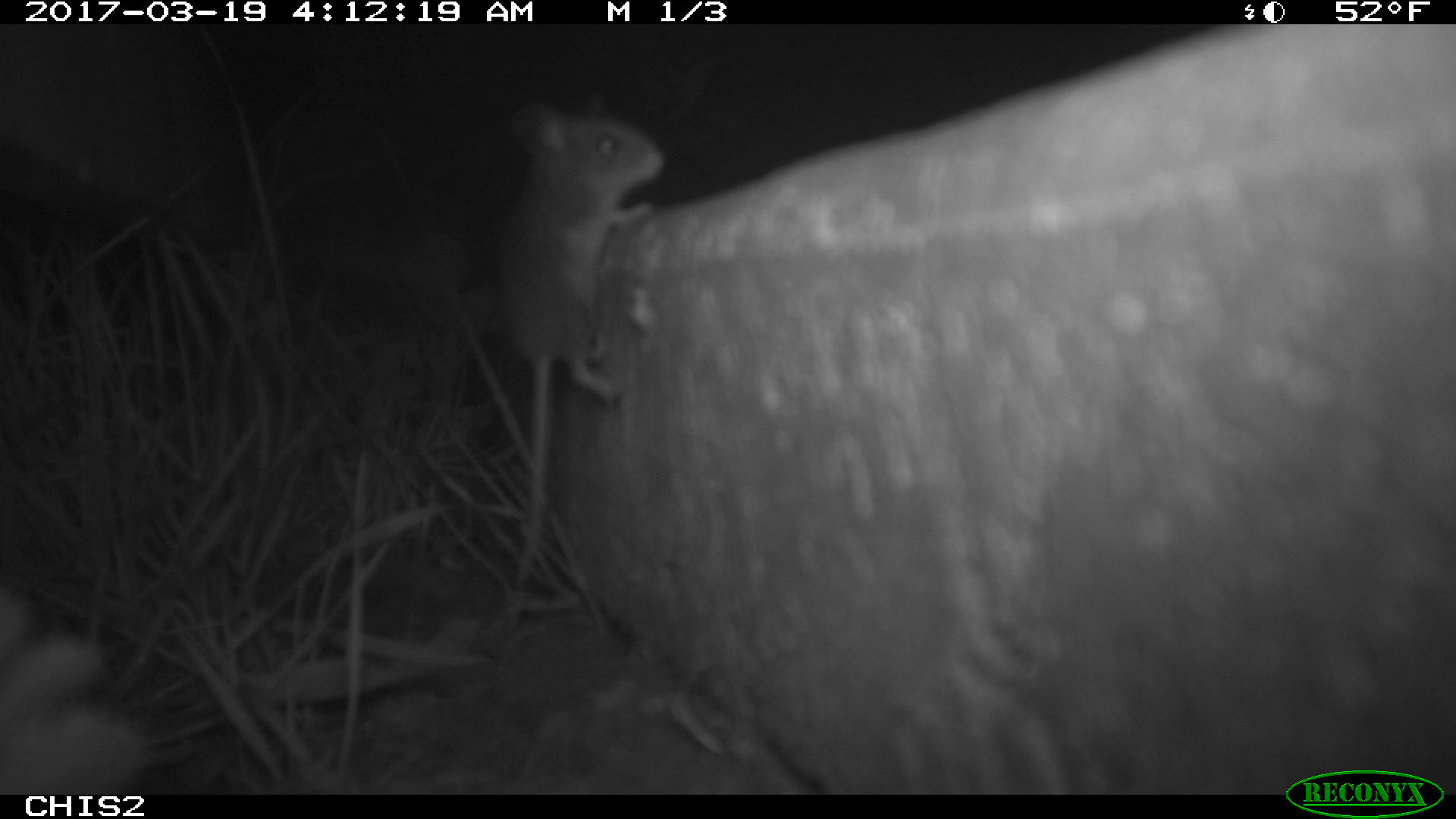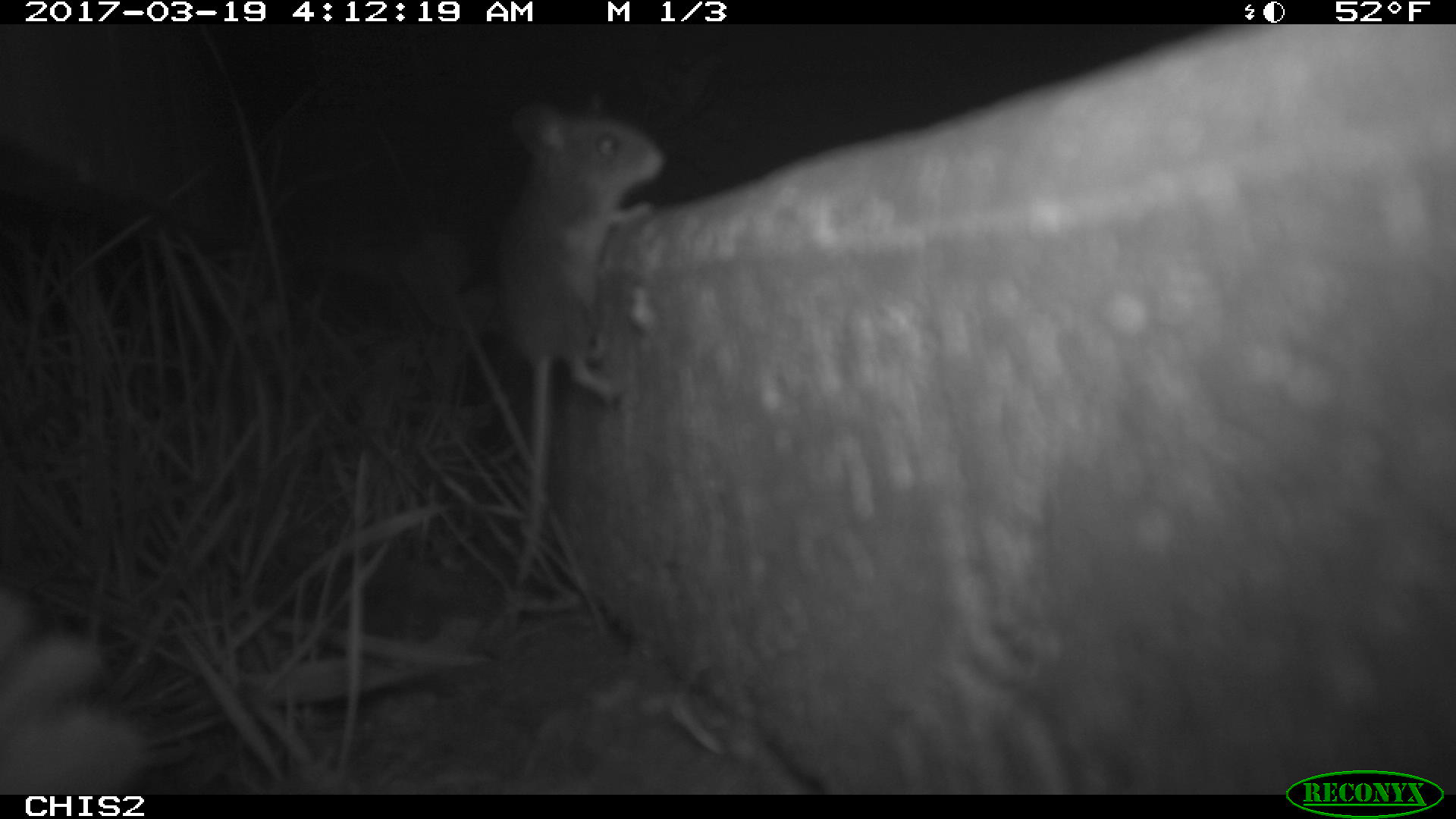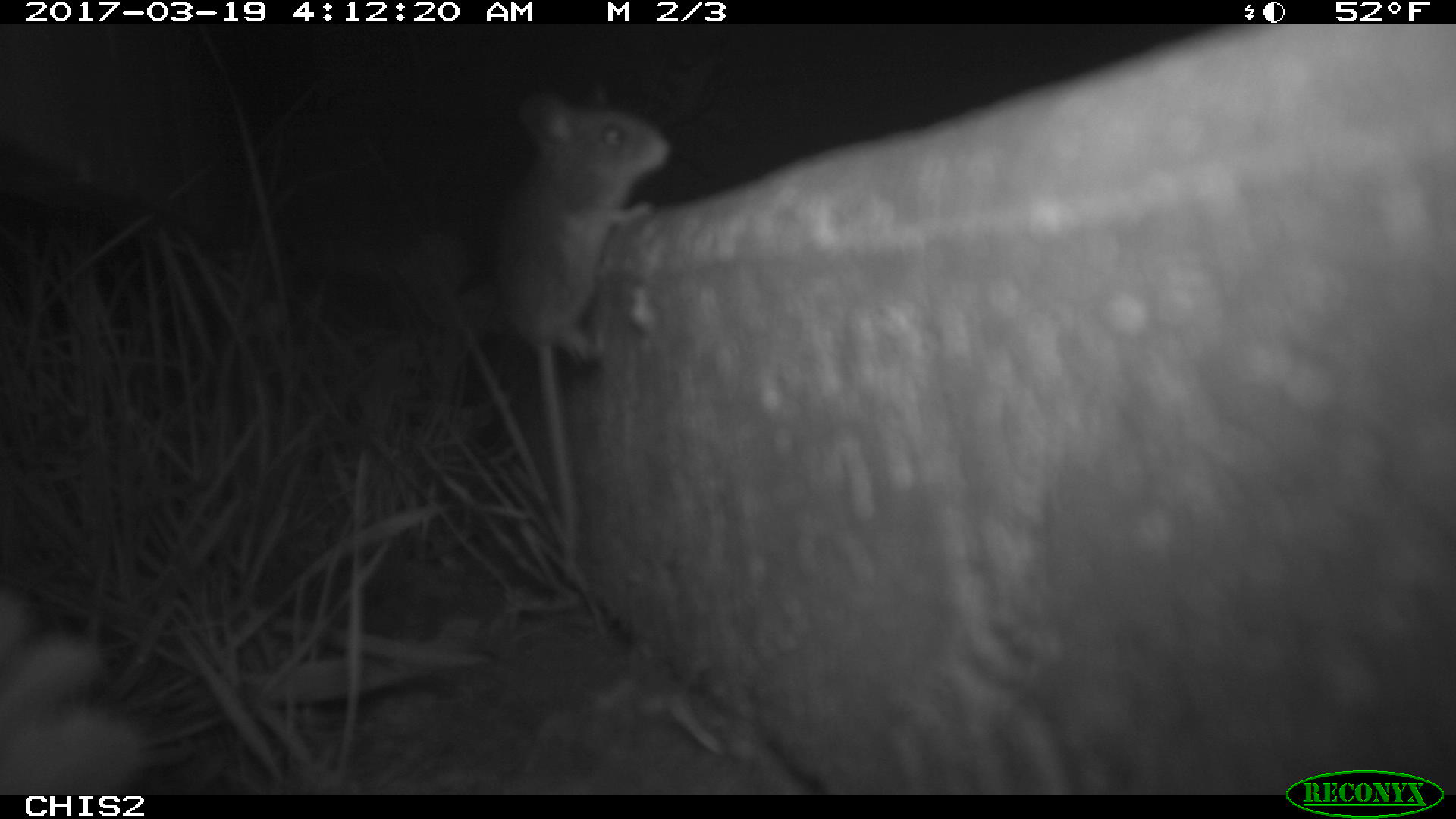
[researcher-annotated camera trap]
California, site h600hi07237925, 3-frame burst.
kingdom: Animalia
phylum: Chordata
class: Mammalia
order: Rodentia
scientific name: Rodentia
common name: rodent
Rodent (Rodentia).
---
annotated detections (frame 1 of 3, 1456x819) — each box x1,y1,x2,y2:
rodent: 488,93,669,592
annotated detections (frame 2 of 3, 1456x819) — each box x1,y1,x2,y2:
rodent: 500,102,665,579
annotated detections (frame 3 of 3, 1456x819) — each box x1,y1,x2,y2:
rodent: 498,95,672,557